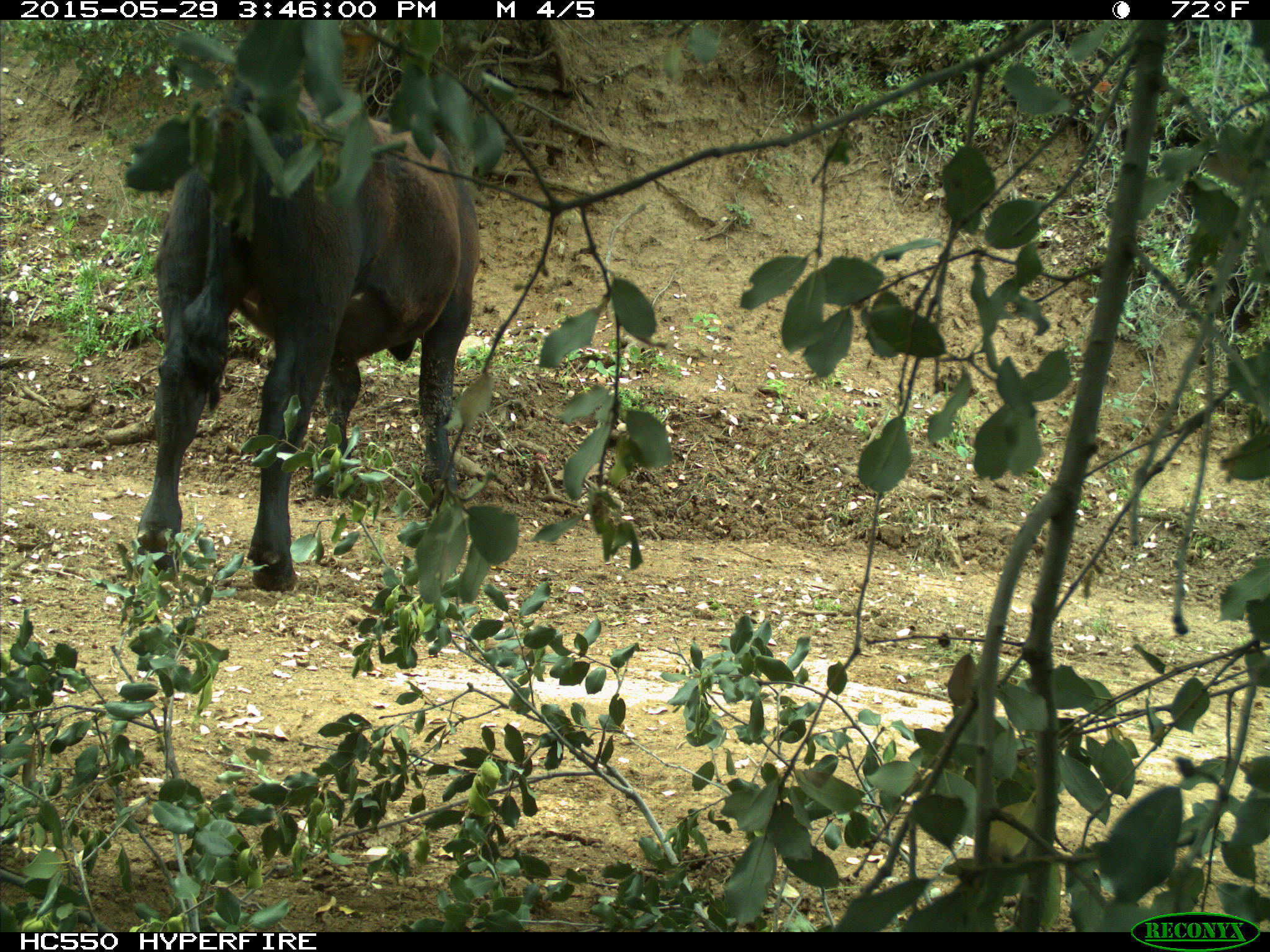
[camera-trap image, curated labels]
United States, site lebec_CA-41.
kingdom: Animalia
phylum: Chordata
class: Mammalia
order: Artiodactyla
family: Bovidae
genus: Bos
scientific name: Bos taurus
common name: domestic cow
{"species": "Bos taurus (domestic cow)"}